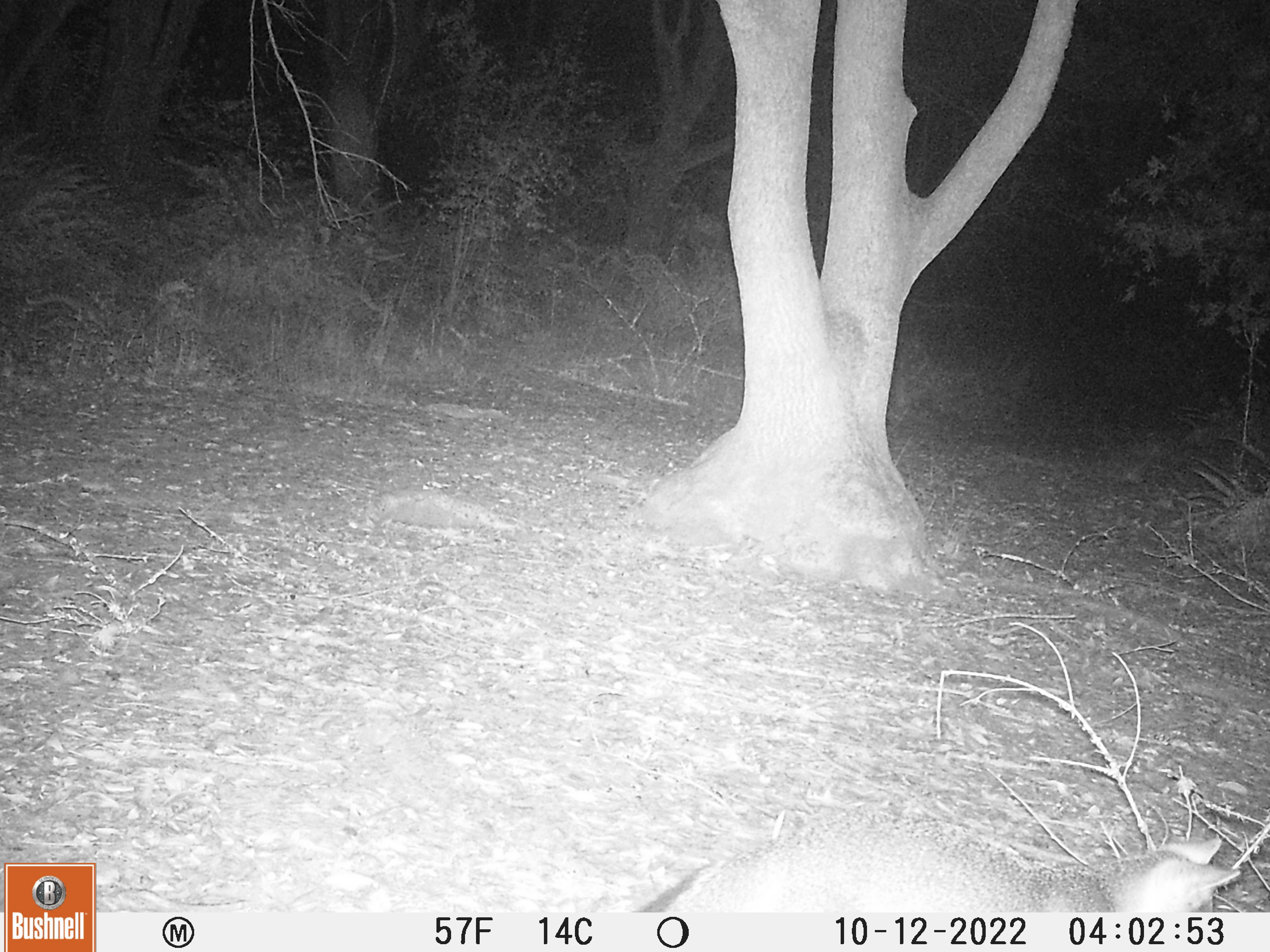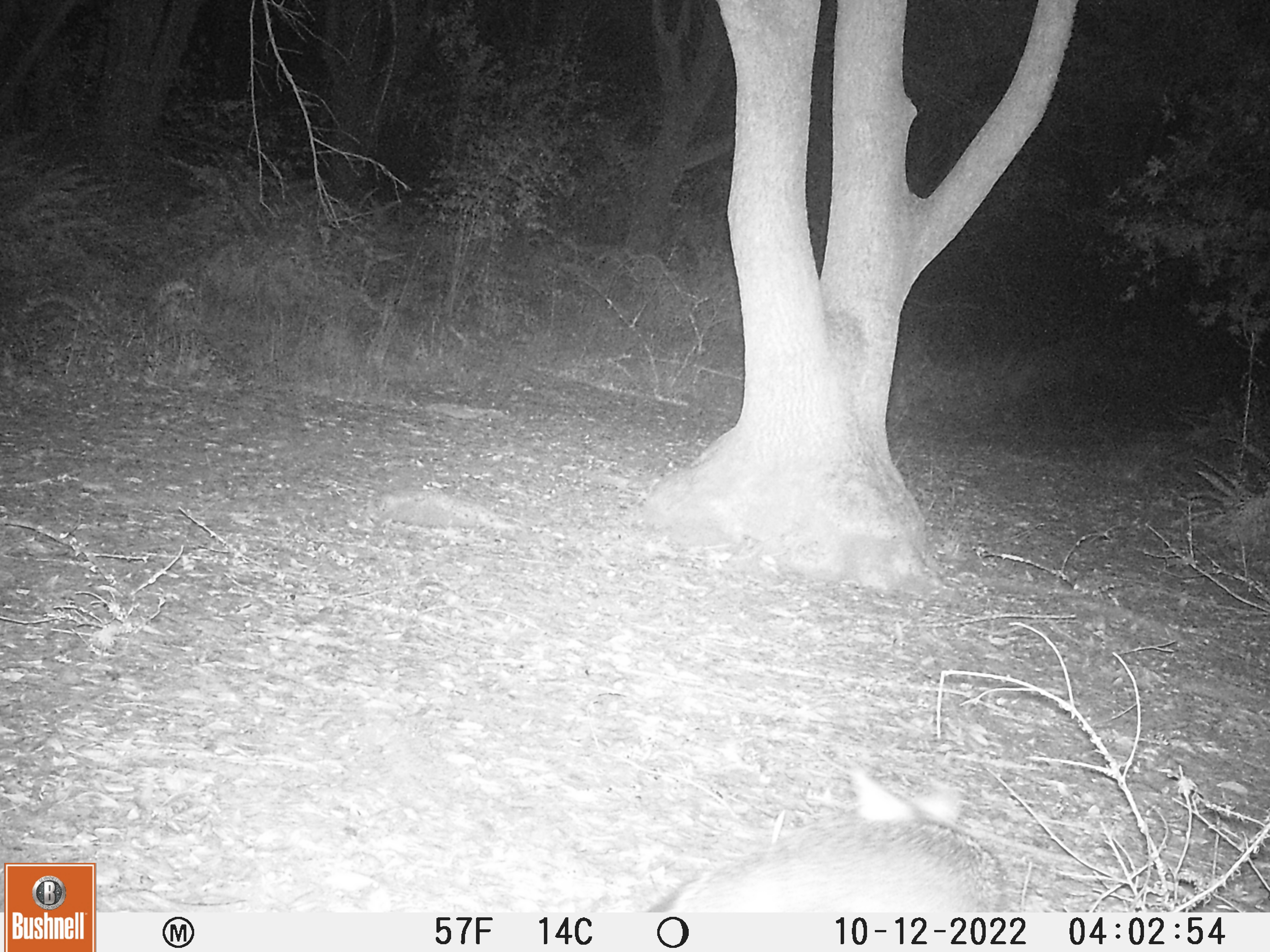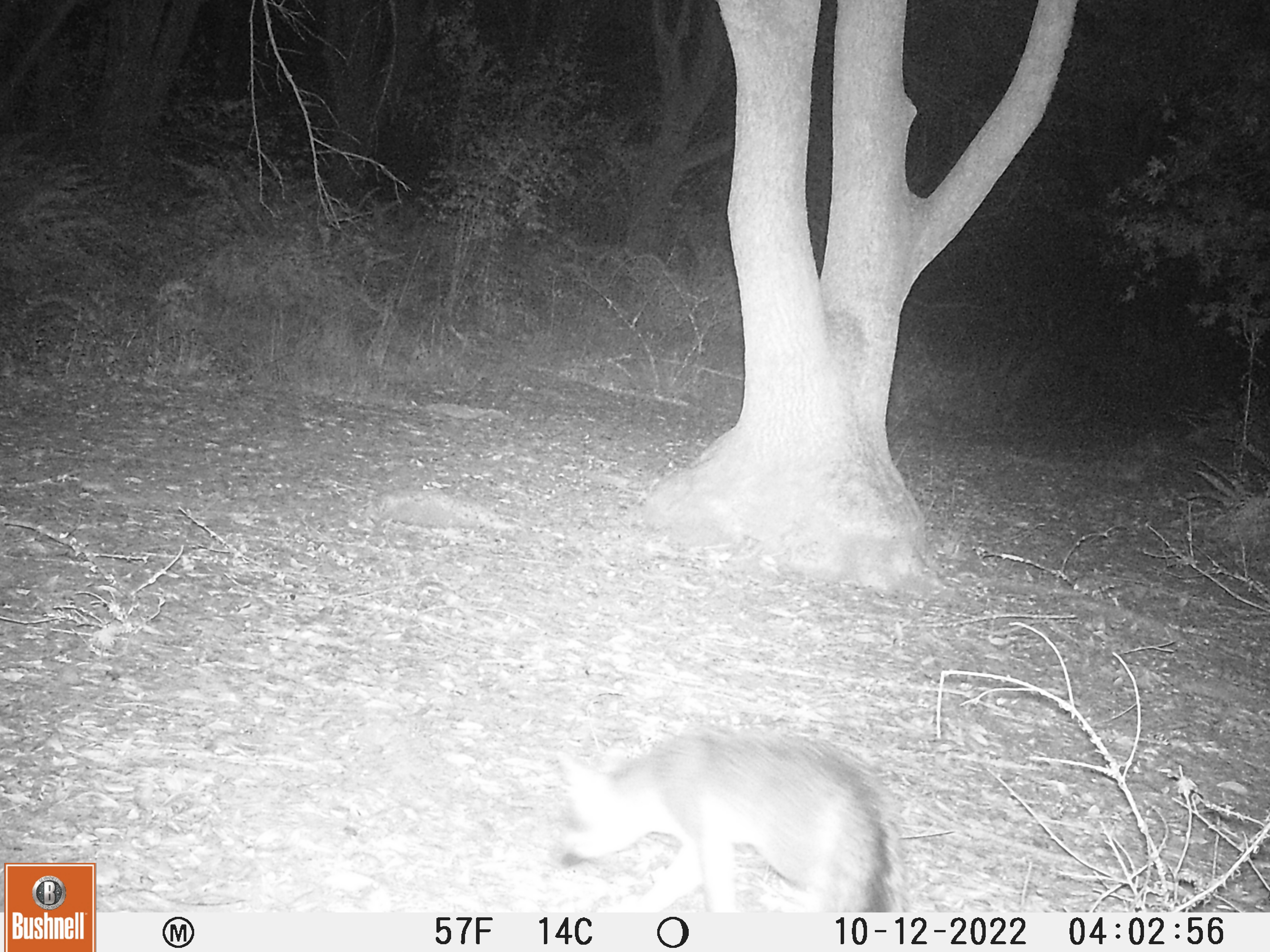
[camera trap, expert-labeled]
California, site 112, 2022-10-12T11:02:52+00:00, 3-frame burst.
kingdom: Animalia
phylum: Chordata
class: Mammalia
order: Carnivora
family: Canidae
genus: Urocyon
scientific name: Urocyon cinereoargenteus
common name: gray fox